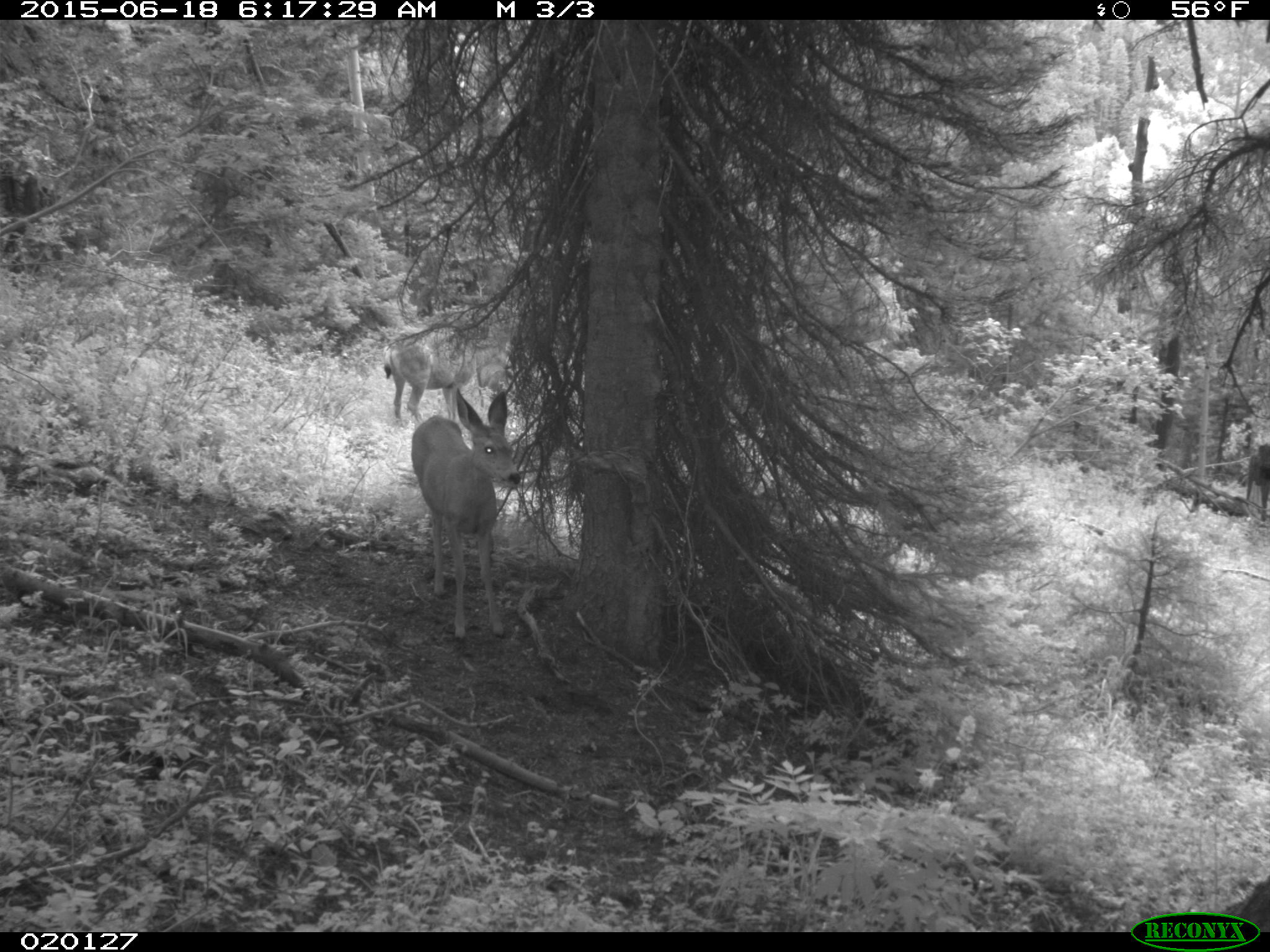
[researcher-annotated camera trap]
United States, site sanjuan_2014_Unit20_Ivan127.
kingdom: Animalia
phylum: Chordata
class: Mammalia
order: Artiodactyla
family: Cervidae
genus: Odocoileus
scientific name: Odocoileus hemionus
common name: mule deer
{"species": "Odocoileus hemionus (mule deer)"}